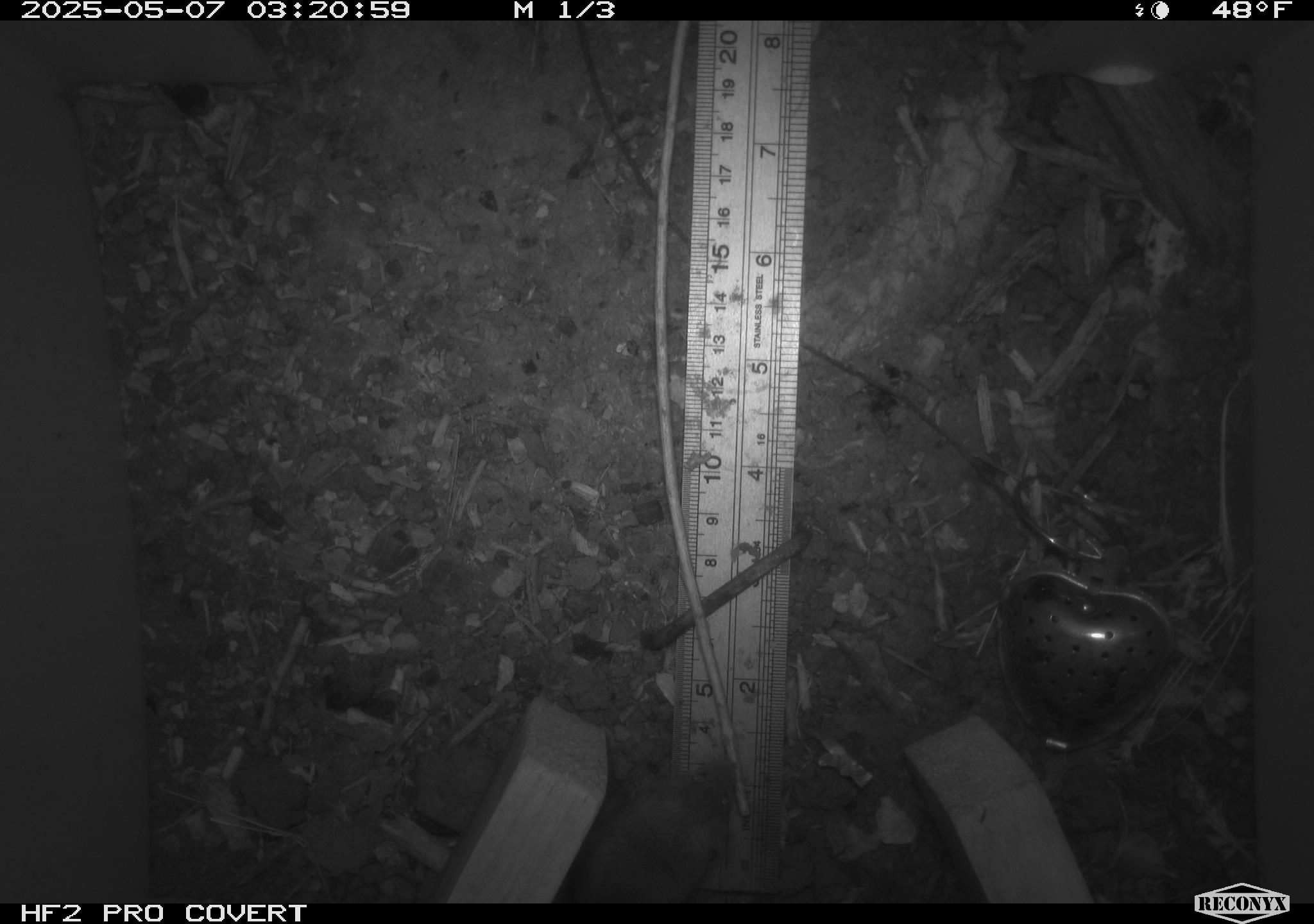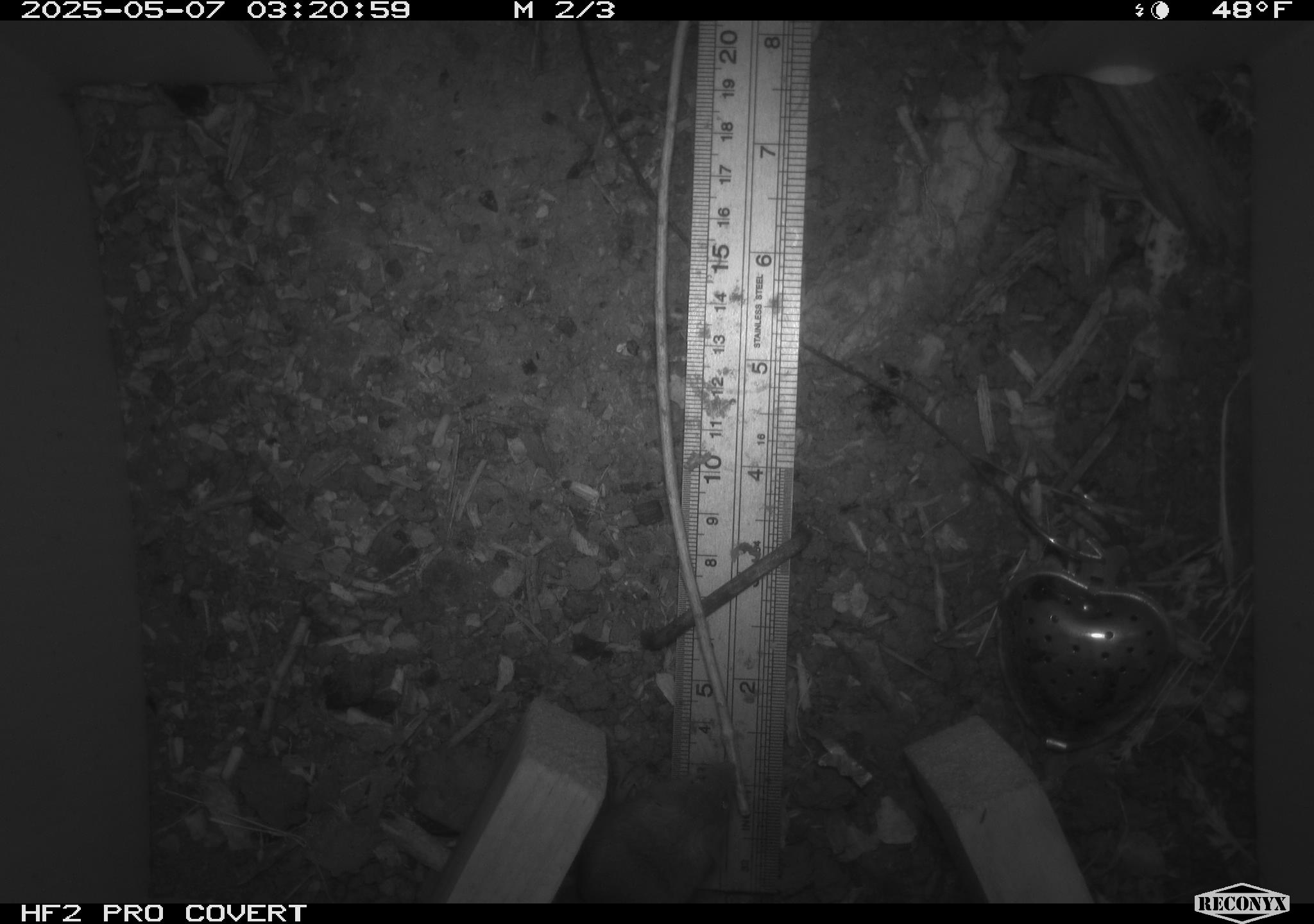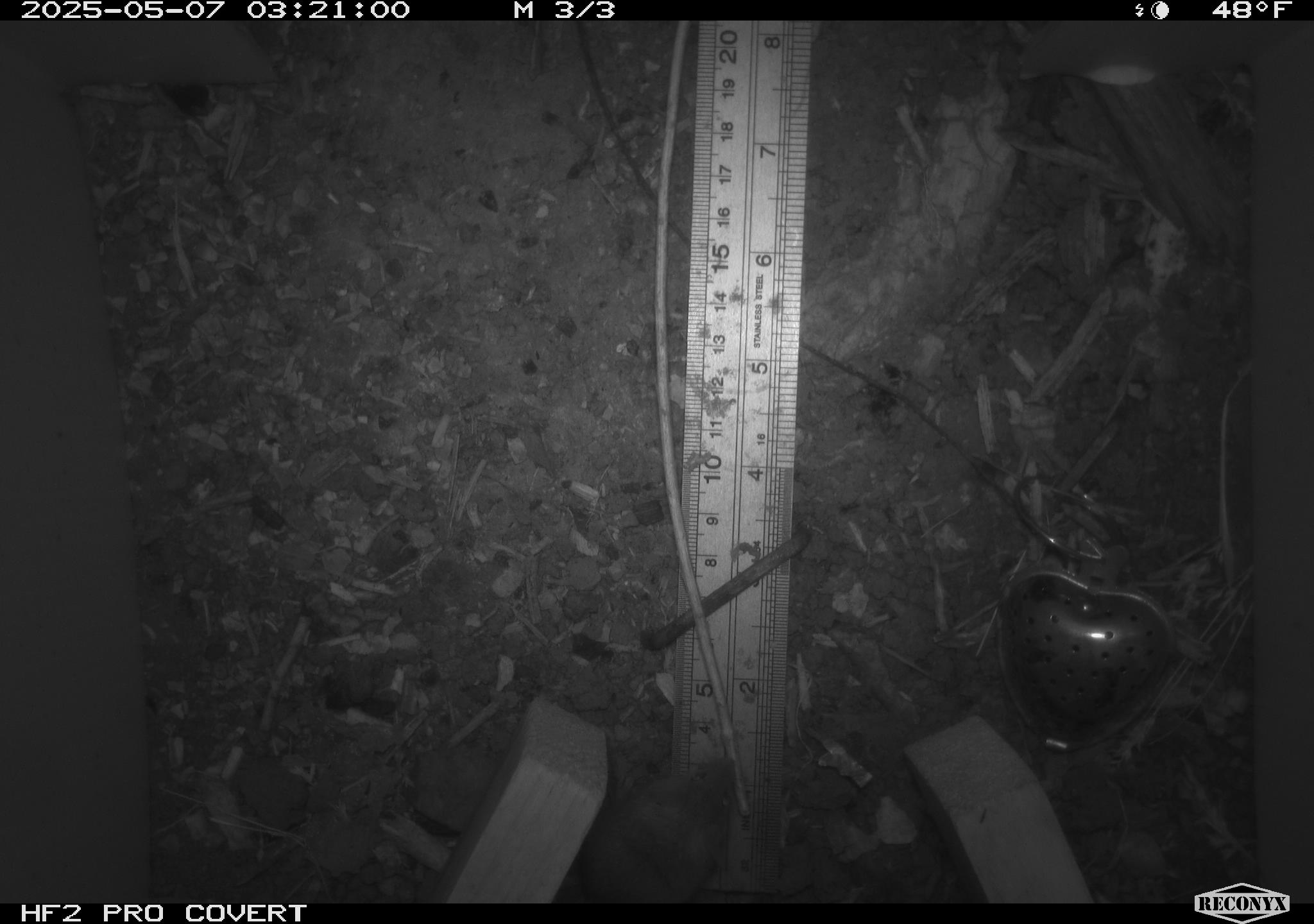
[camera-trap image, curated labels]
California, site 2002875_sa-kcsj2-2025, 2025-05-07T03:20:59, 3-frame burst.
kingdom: Animalia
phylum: Chordata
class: Mammalia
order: Rodentia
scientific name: Rodentia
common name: rodent